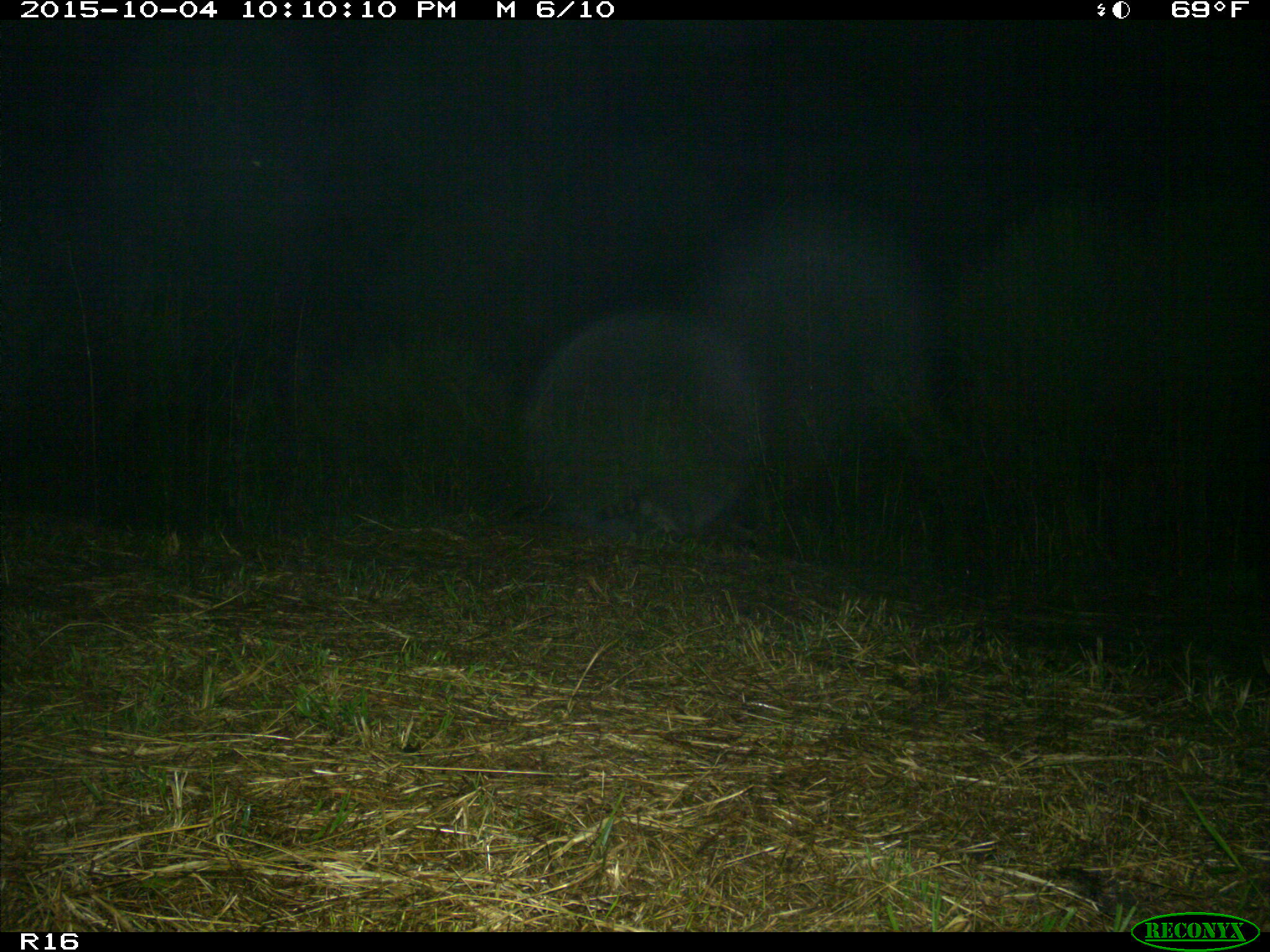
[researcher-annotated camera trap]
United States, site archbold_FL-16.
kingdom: Animalia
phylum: Chordata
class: Mammalia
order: Carnivora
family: Procyonidae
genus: Procyon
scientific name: Procyon lotor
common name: common raccoon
Procyon lotor (common raccoon).